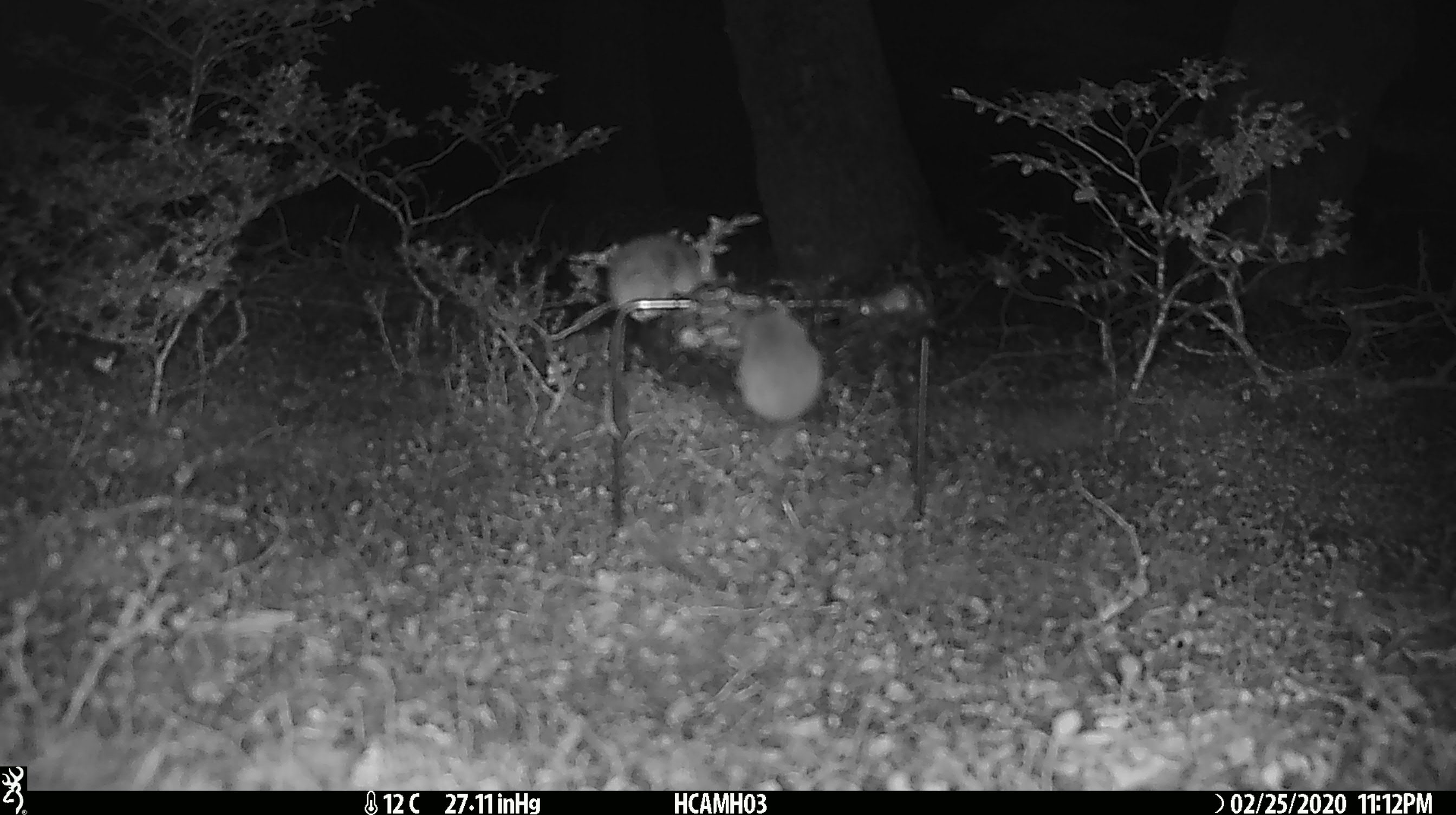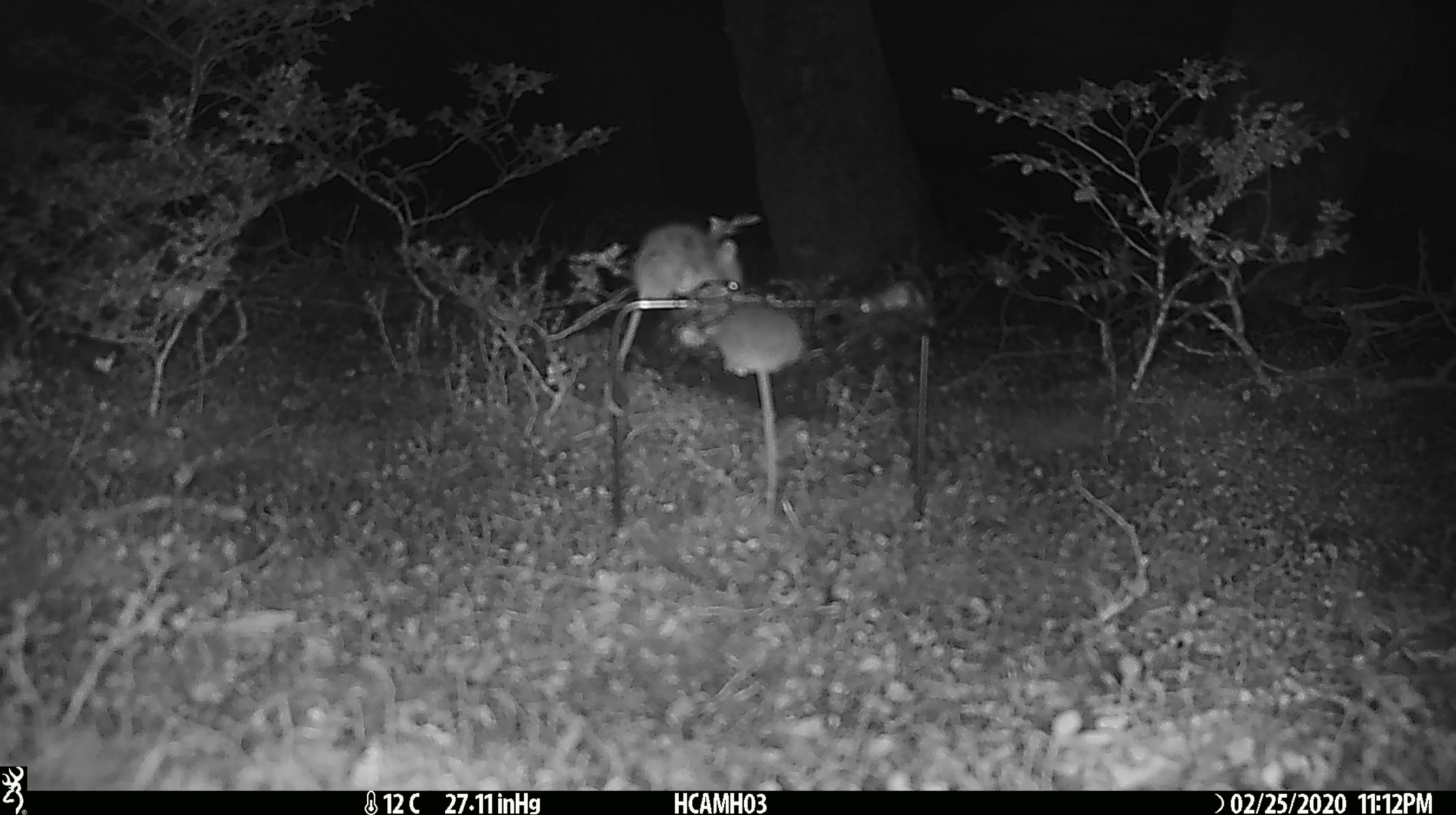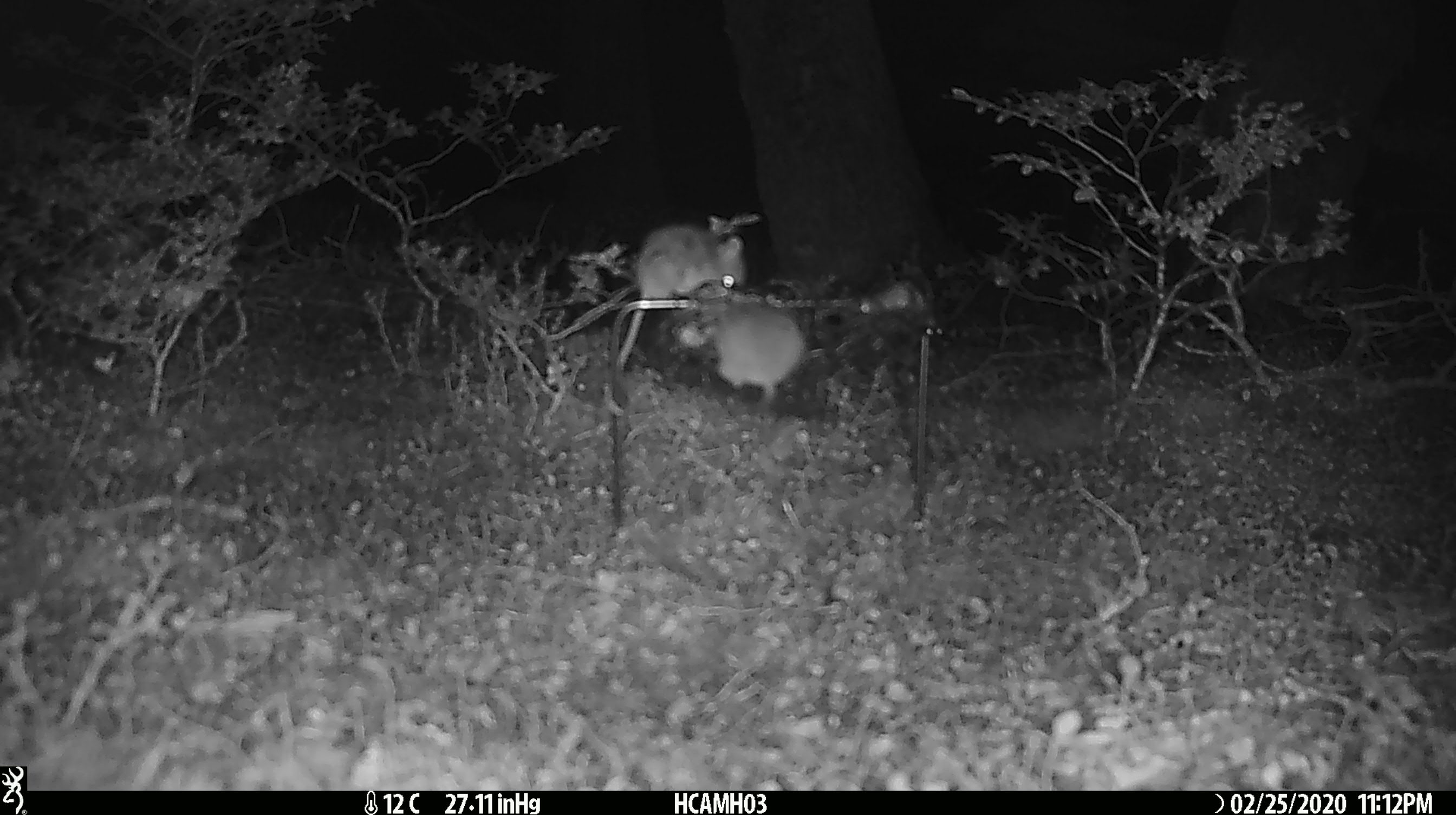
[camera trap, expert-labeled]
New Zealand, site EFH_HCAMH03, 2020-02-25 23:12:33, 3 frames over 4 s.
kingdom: Animalia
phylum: Chordata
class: Mammalia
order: Rodentia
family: Muridae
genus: Mus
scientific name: Mus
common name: mouse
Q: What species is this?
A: Mouse (Mus).